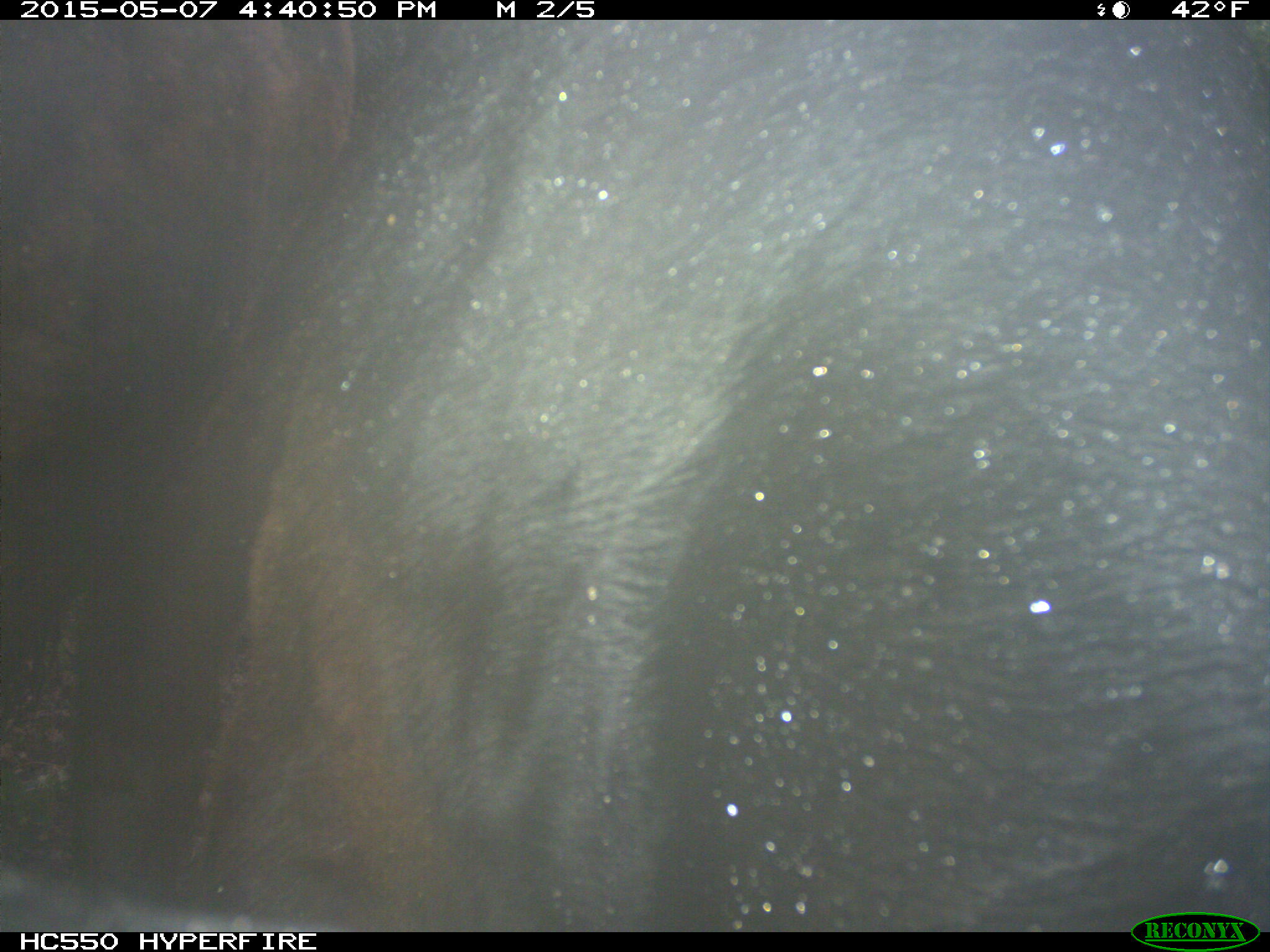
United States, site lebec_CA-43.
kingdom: Animalia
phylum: Chordata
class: Mammalia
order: Artiodactyla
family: Bovidae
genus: Bos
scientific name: Bos taurus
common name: domestic cow